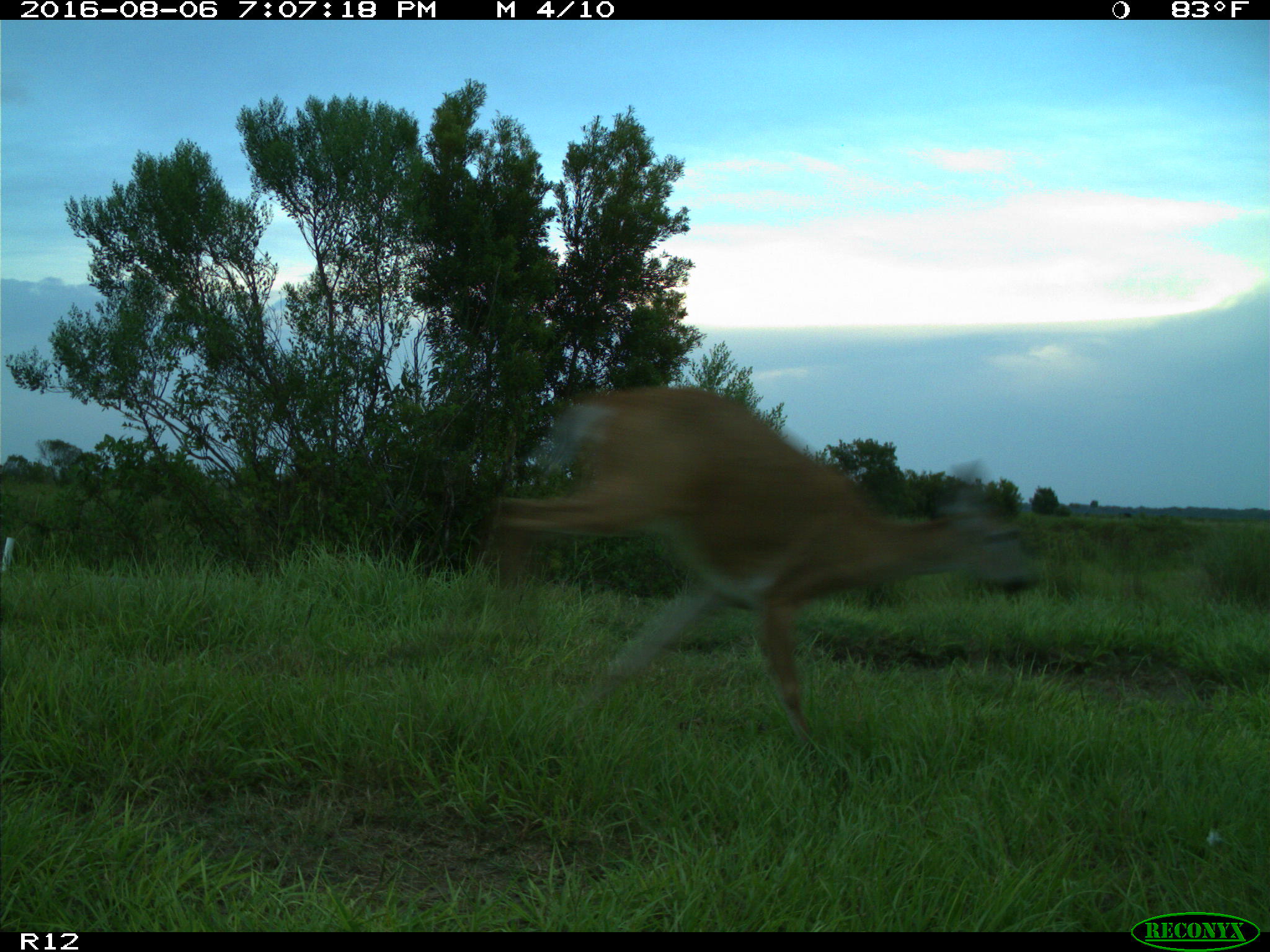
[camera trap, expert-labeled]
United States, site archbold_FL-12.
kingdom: Animalia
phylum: Chordata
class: Mammalia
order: Artiodactyla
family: Cervidae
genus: Odocoileus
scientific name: Odocoileus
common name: deer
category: unidentified deer